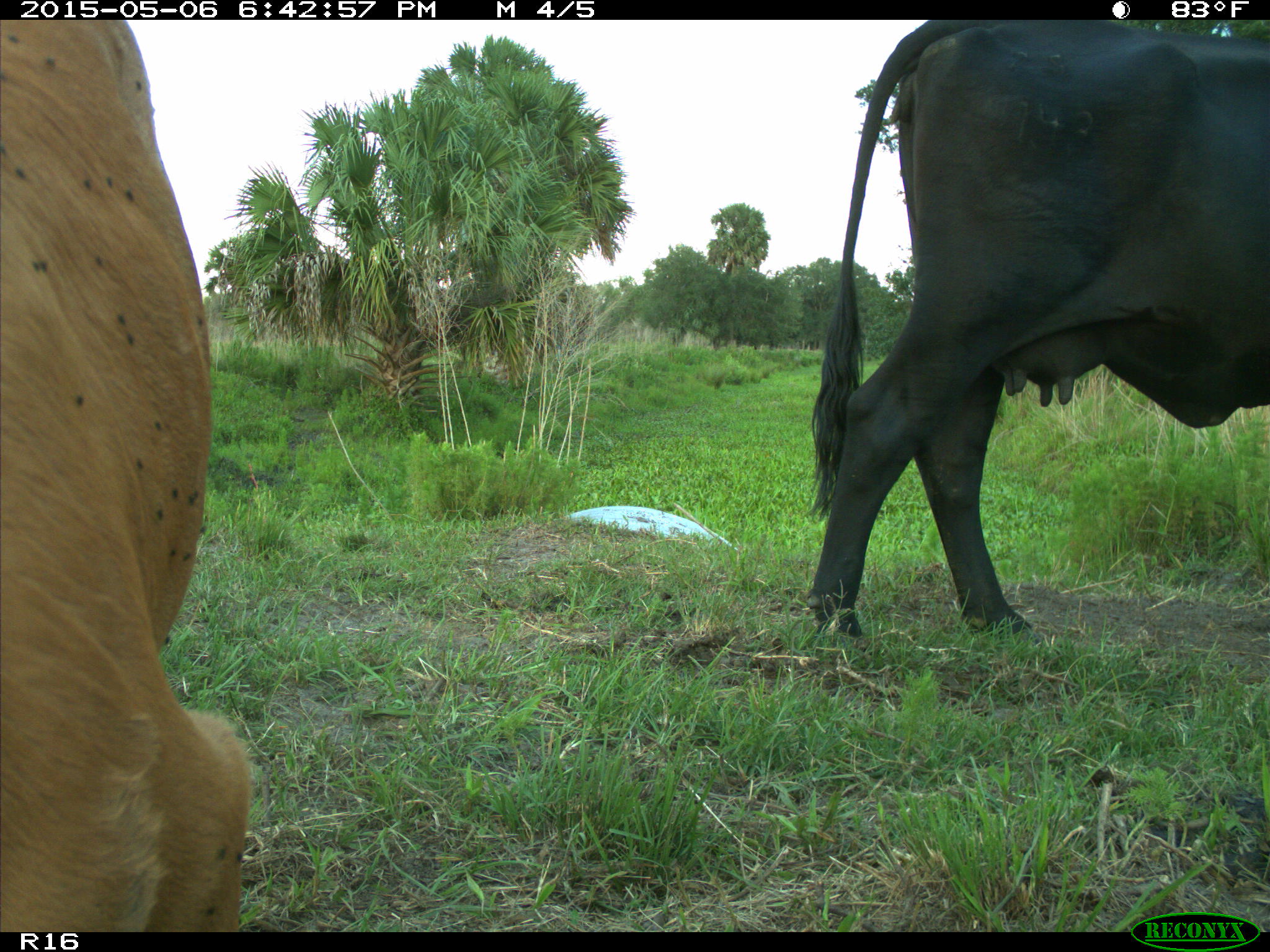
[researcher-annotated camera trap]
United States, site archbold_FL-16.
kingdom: Animalia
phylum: Chordata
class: Mammalia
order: Artiodactyla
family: Bovidae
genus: Bos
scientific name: Bos taurus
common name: domestic cow